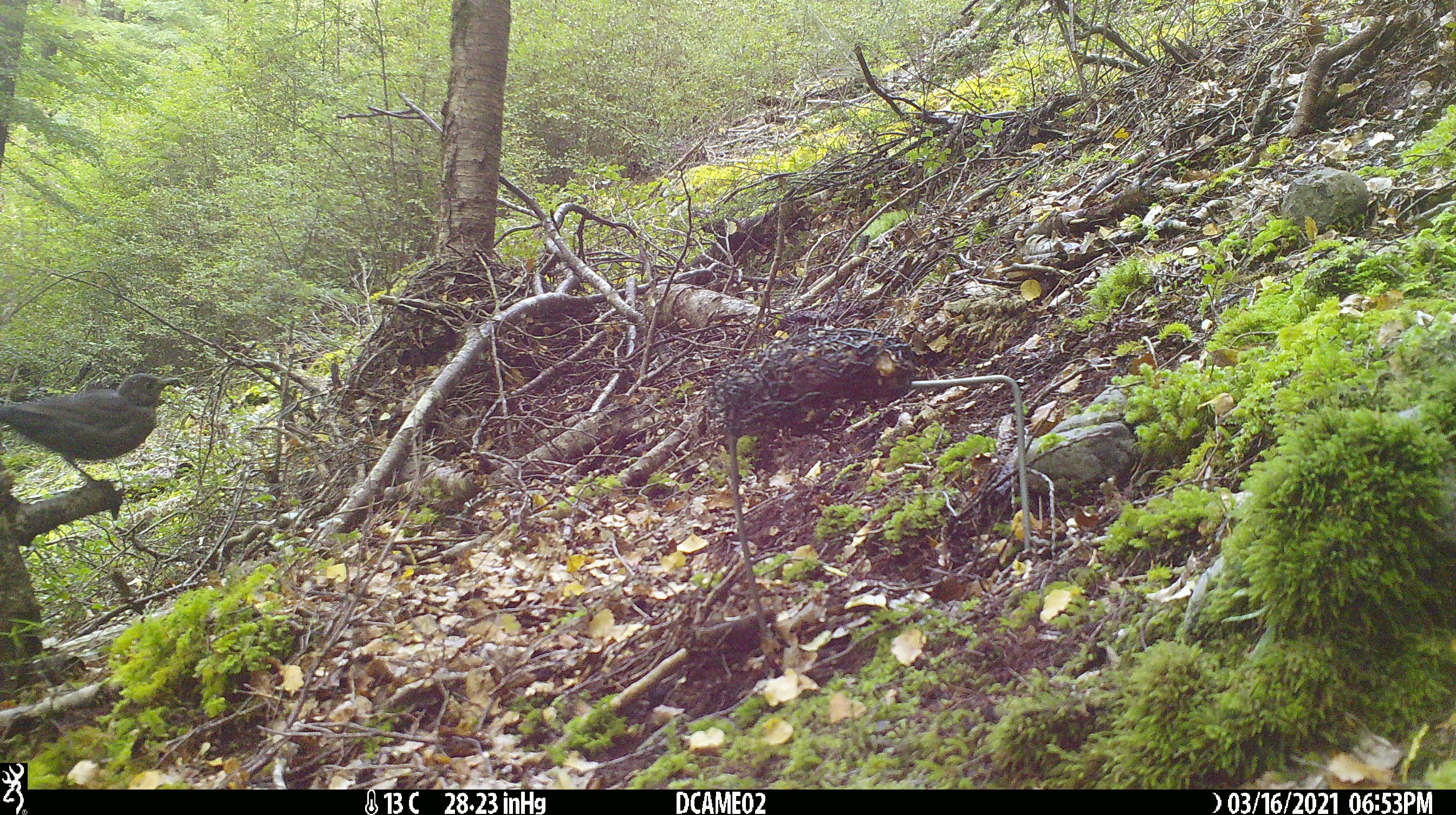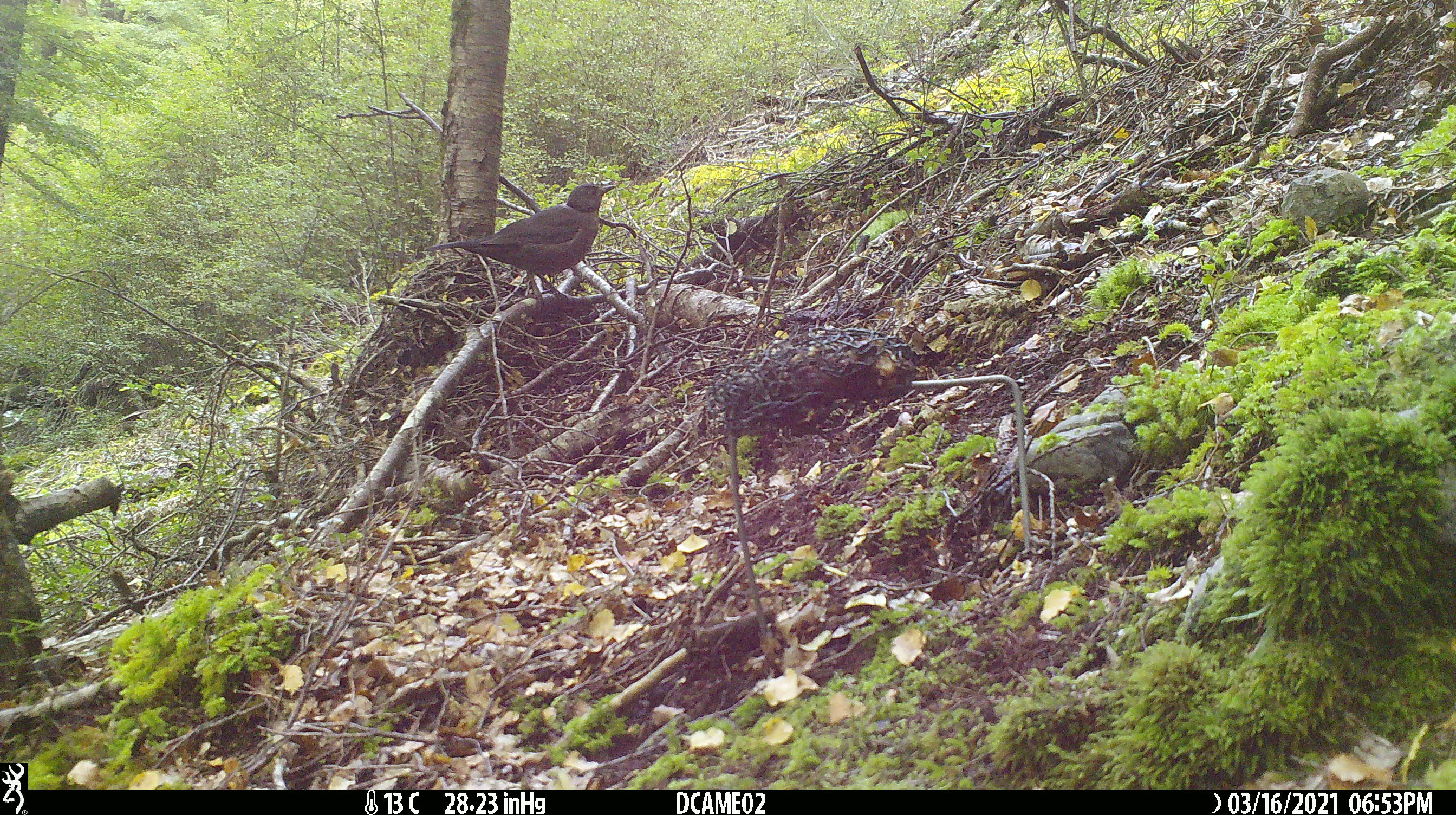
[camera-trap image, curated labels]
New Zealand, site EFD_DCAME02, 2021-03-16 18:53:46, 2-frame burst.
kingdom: Animalia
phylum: Chordata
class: Aves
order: Passeriformes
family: Turdidae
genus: Turdus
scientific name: Turdus merula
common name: eurasian blackbird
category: blackbird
Blackbird (eurasian blackbird) (Turdus merula).